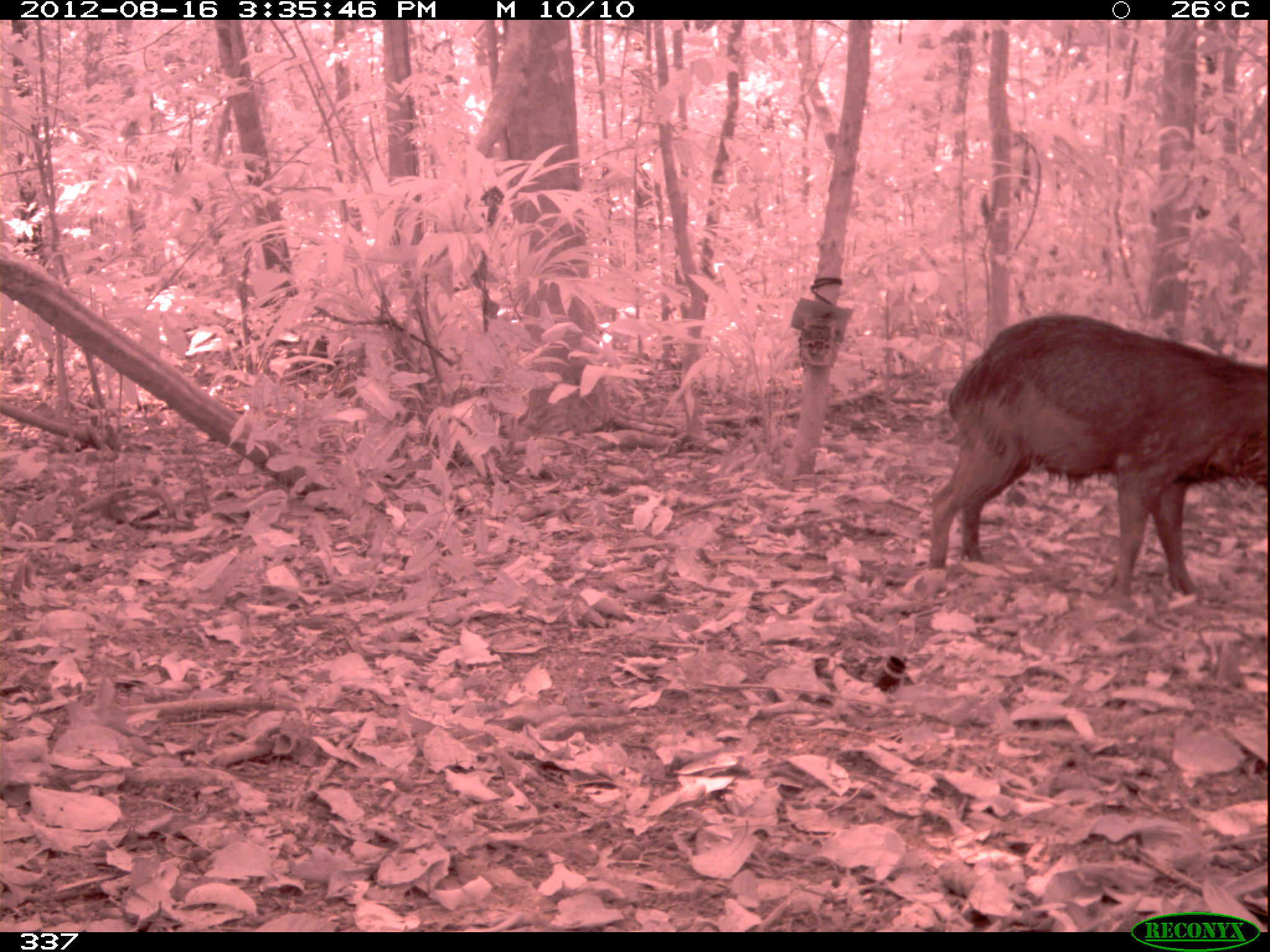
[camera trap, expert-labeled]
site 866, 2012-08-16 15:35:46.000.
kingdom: Animalia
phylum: Chordata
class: Mammalia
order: Artiodactyla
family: Tayassuidae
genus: Tayassu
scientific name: Tayassu pecari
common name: white-lipped peccary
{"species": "Tayassu pecari (white-lipped peccary)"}